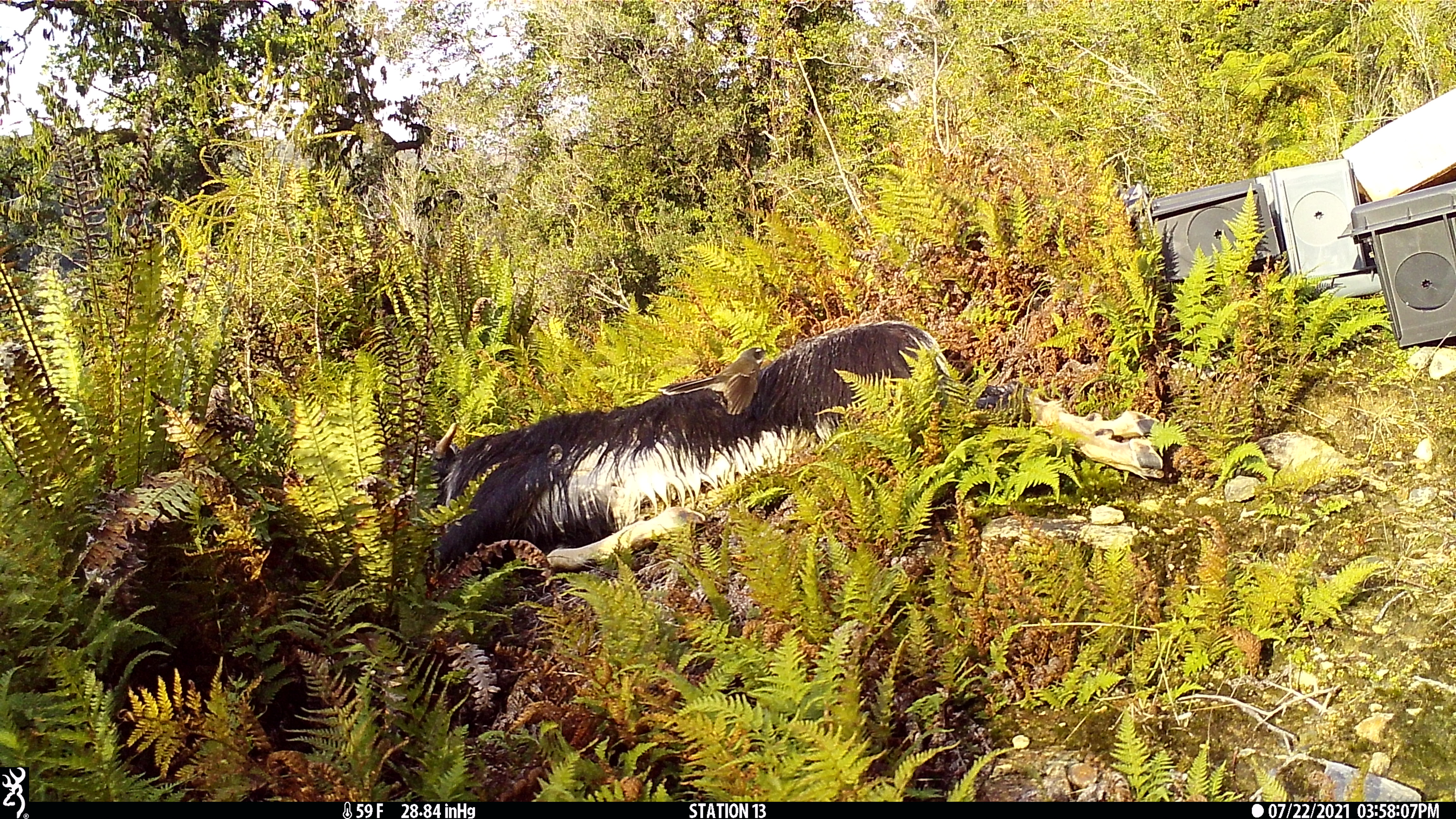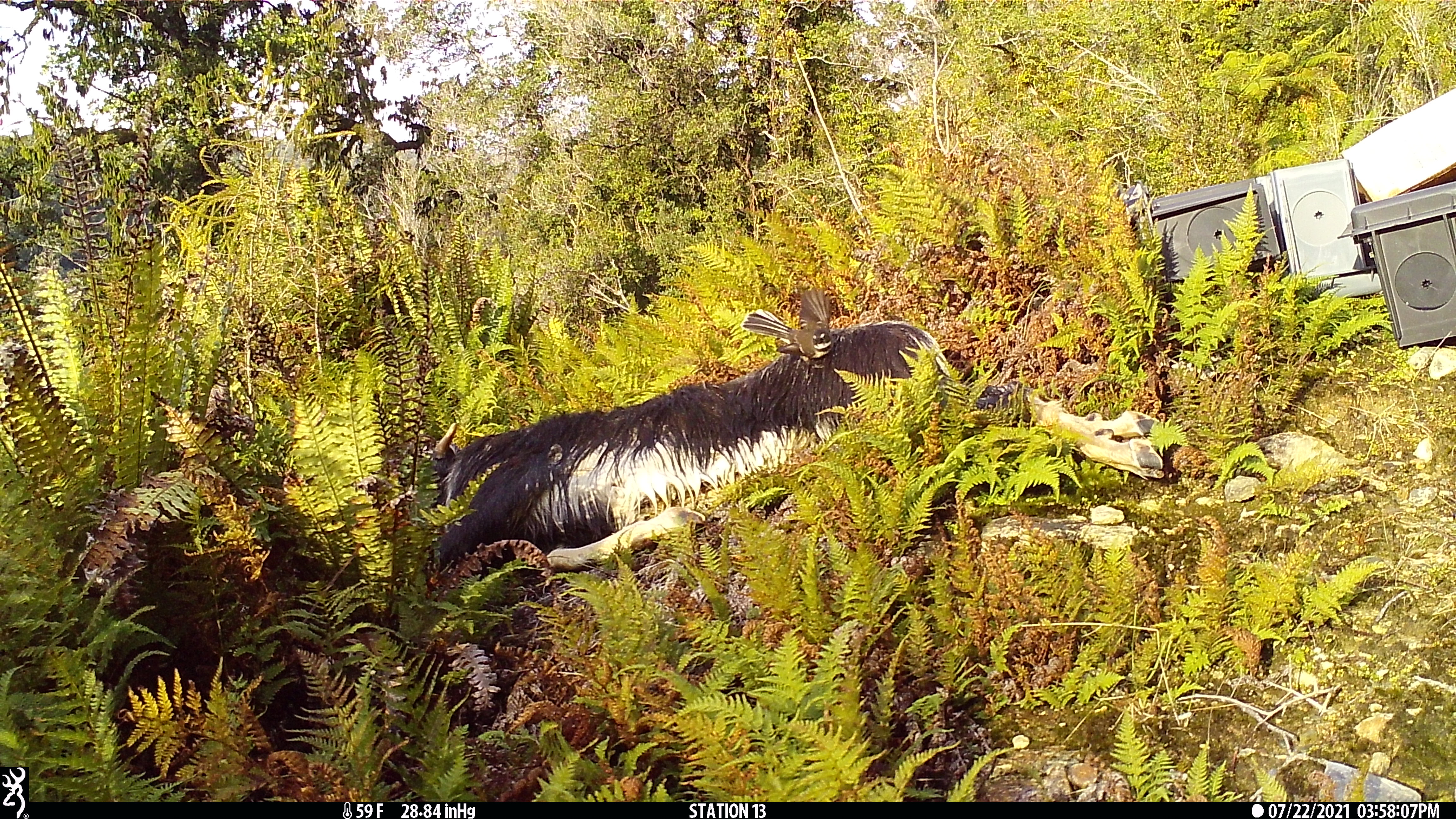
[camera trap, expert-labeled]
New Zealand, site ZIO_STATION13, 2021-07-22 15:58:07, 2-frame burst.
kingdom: Animalia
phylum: Chordata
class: Aves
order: Passeriformes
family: Rhipiduridae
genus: Rhipidura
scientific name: Rhipidura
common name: fantails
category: fantail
Fantail (fantails) (Rhipidura).